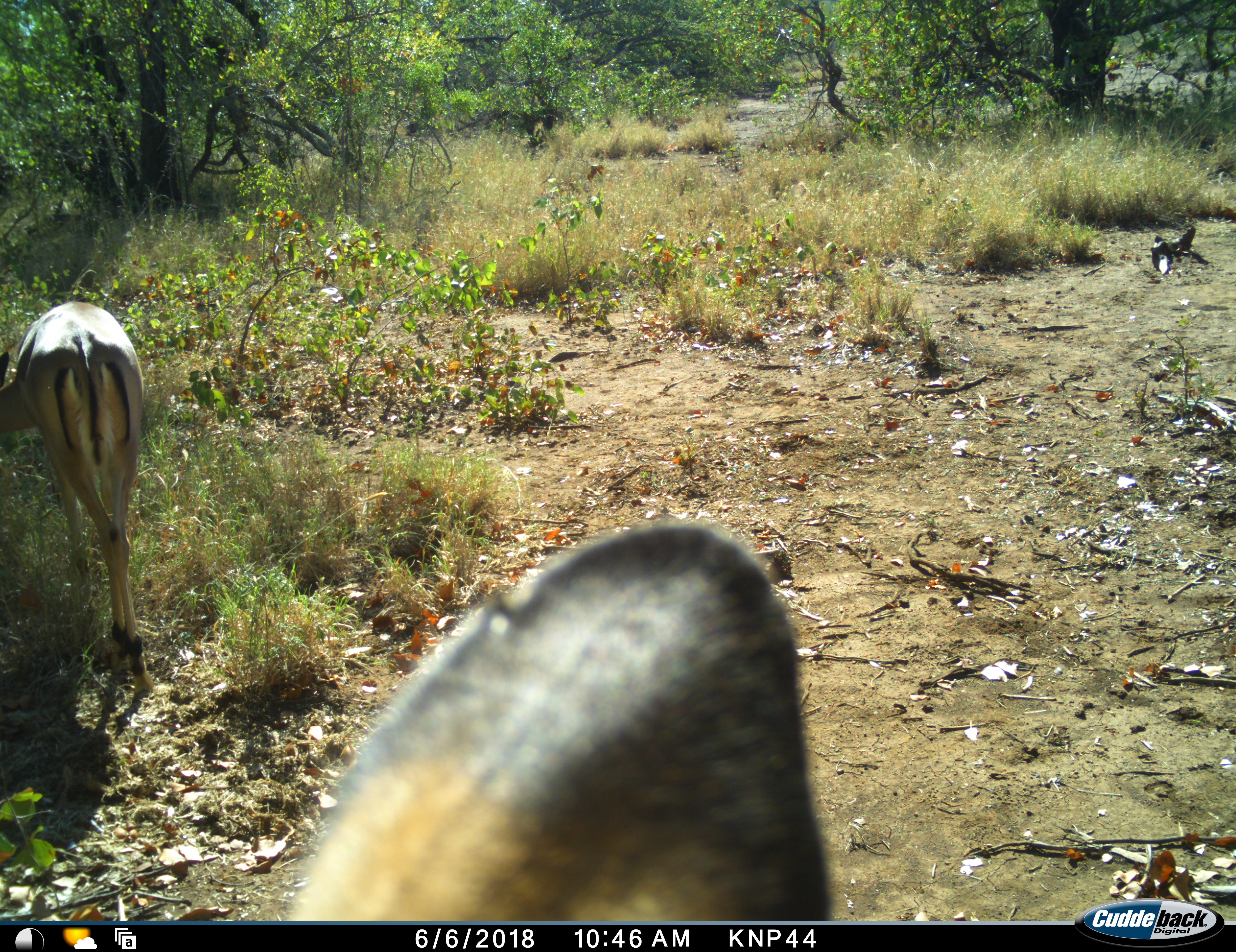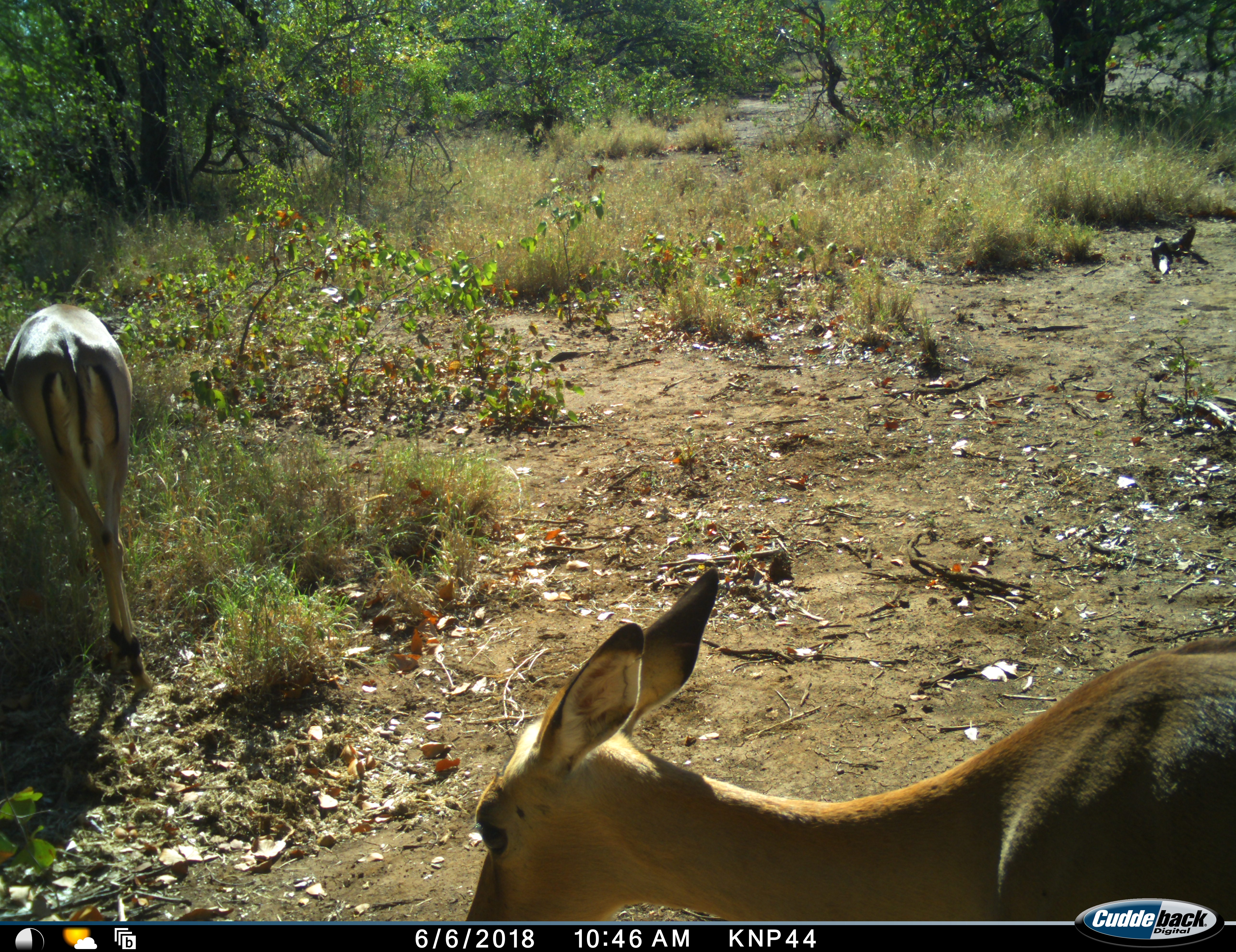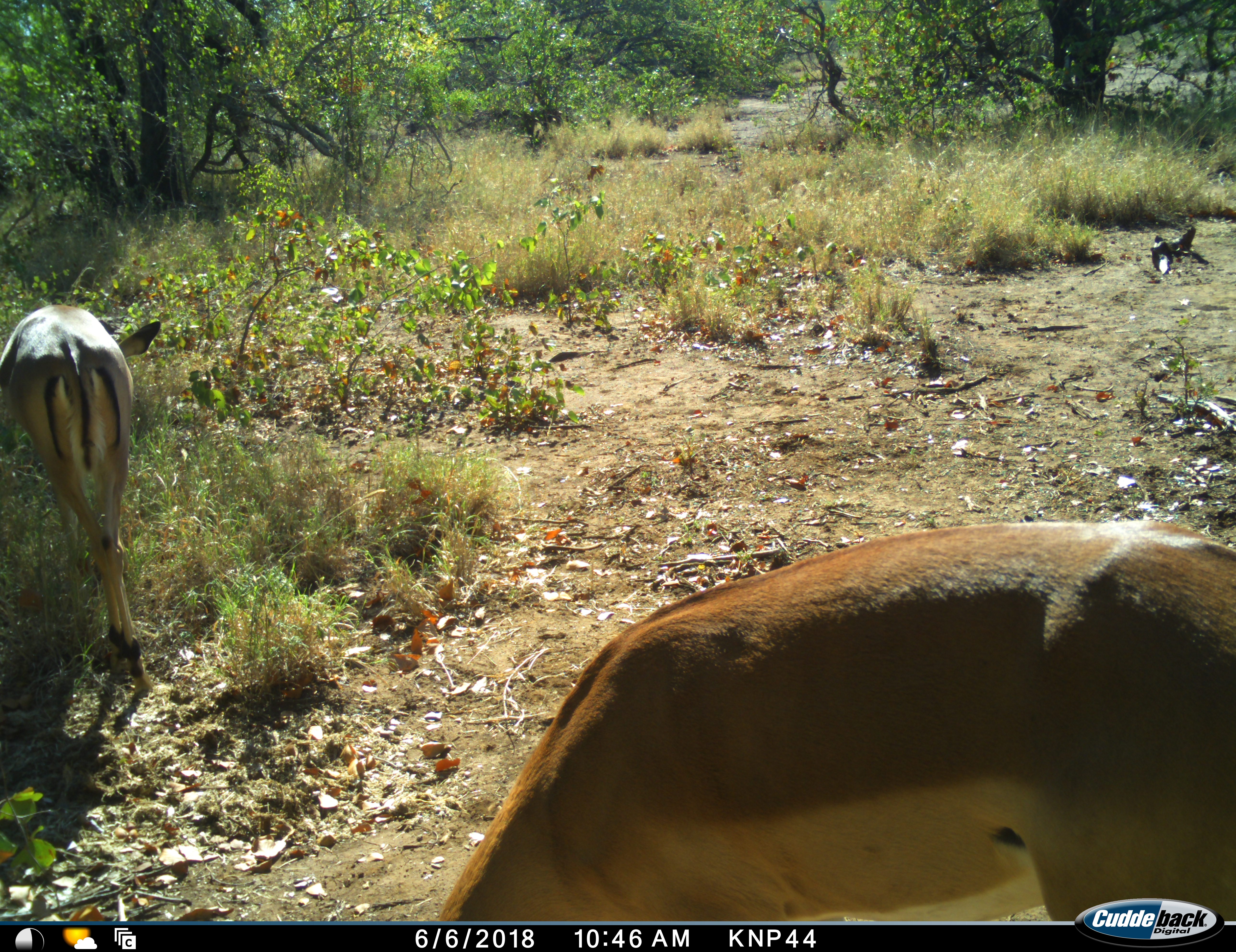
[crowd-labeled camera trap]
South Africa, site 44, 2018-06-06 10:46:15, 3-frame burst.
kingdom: Animalia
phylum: Chordata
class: Mammalia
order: Artiodactyla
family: Bovidae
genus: Aepyceros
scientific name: Aepyceros melampus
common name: impala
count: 2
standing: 67%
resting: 0%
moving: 22%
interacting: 0%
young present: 0%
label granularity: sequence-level